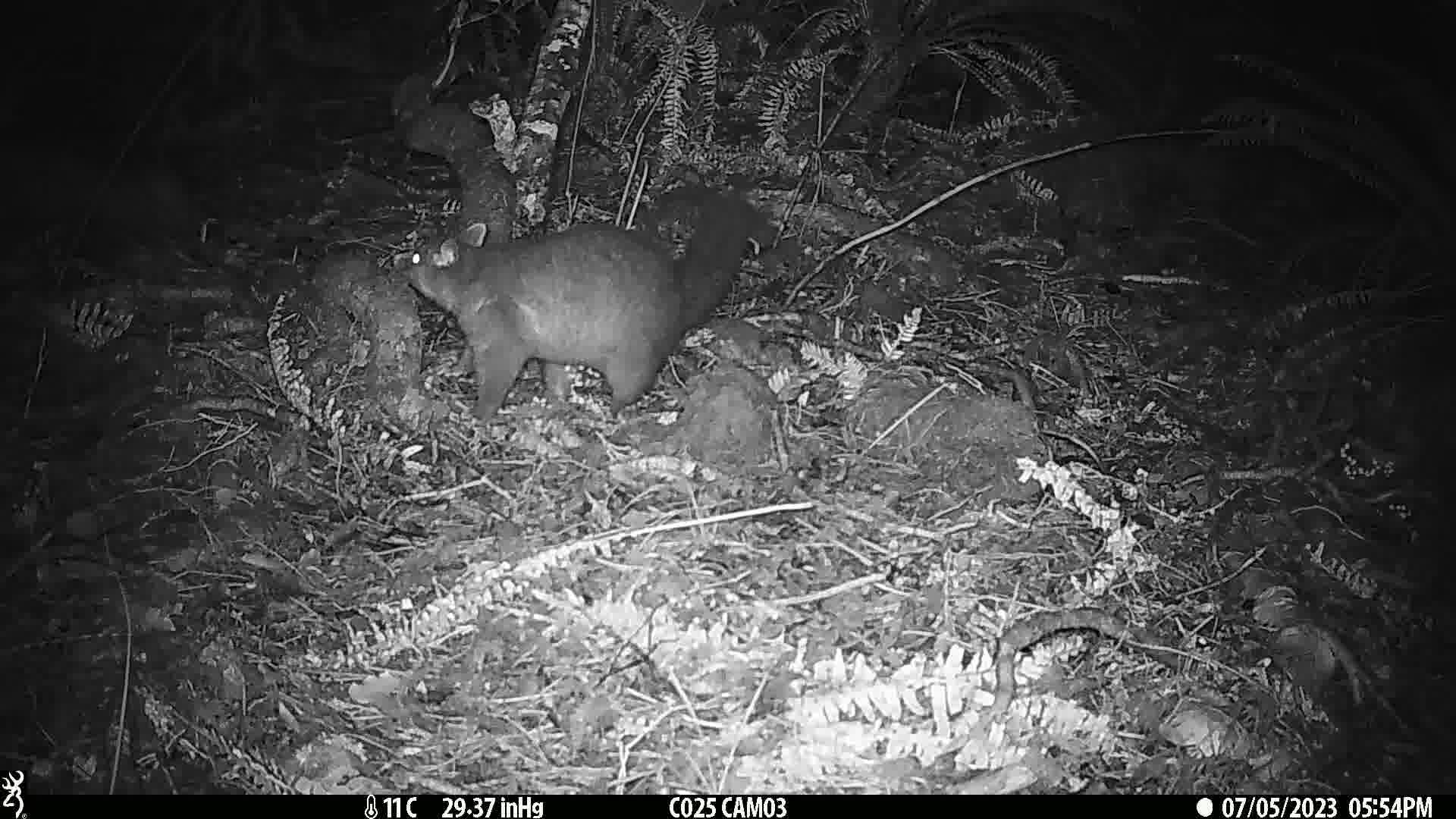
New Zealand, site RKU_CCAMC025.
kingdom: Animalia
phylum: Chordata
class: Mammalia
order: Diprotodontia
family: Phalangeridae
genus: Trichosurus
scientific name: Trichosurus vulpecula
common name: common brushtail possum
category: possum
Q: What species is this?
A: Possum (common brushtail possum) (Trichosurus vulpecula).